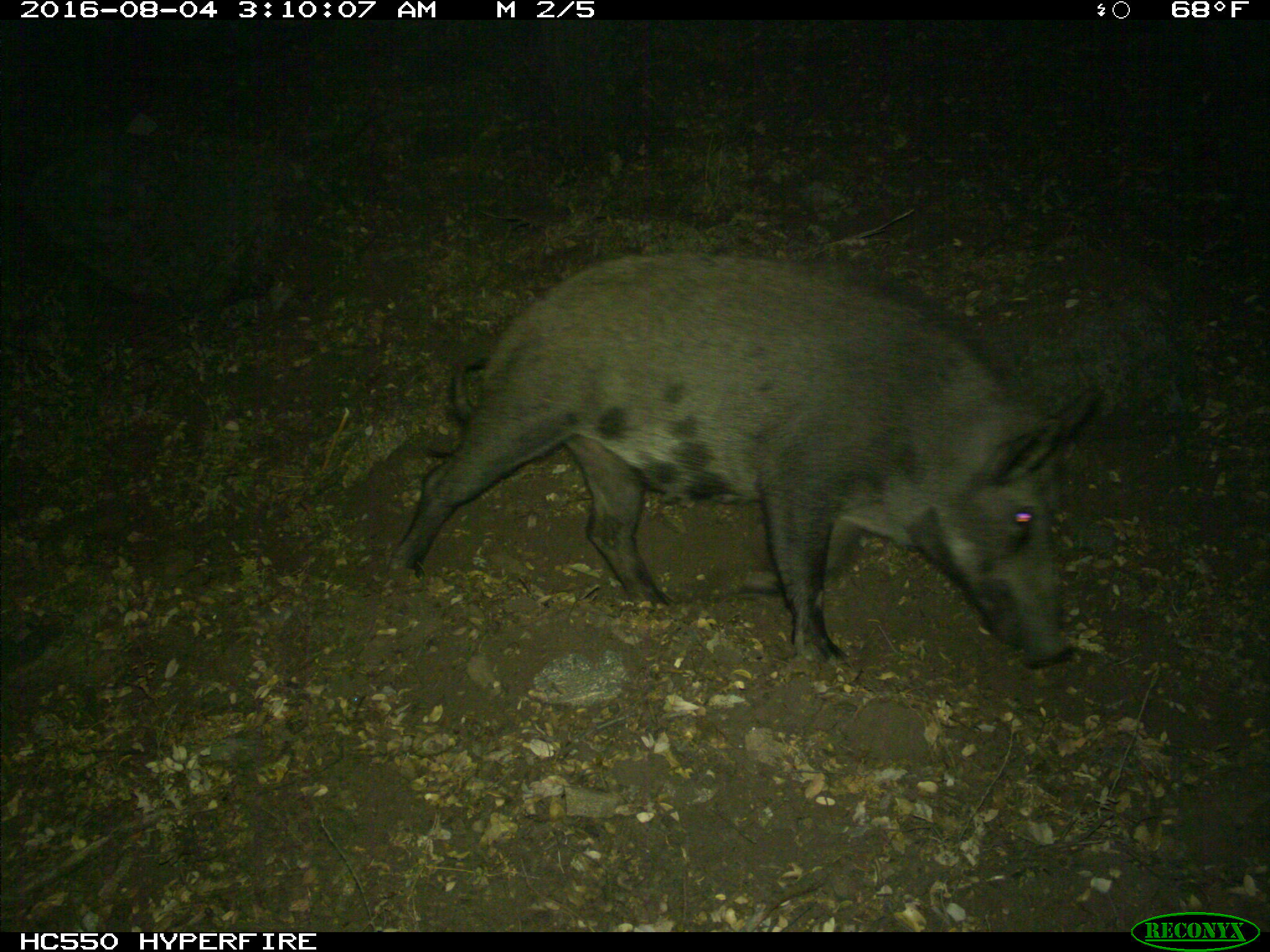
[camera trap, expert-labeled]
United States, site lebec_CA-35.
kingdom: Animalia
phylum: Chordata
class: Mammalia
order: Artiodactyla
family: Suidae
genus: Sus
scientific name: Sus scrofa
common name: wild boar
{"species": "Sus scrofa (wild boar)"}